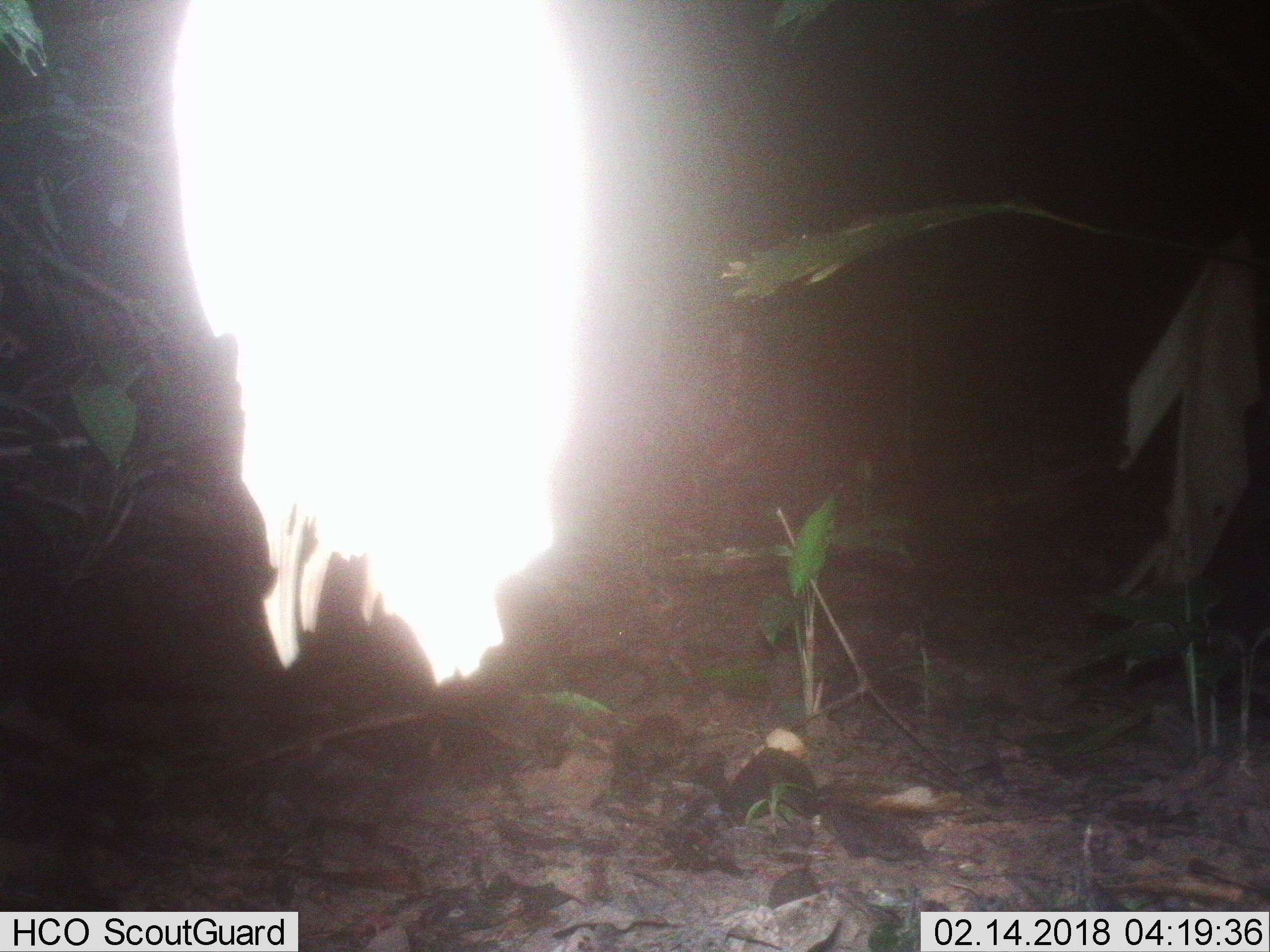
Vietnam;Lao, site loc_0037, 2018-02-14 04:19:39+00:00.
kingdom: Animalia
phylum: Chordata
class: Mammalia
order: Carnivora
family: Viverridae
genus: Viverra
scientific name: Viverra zibetha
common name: large indian civet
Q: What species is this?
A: Large indian civet (Viverra zibetha).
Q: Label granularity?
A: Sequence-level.